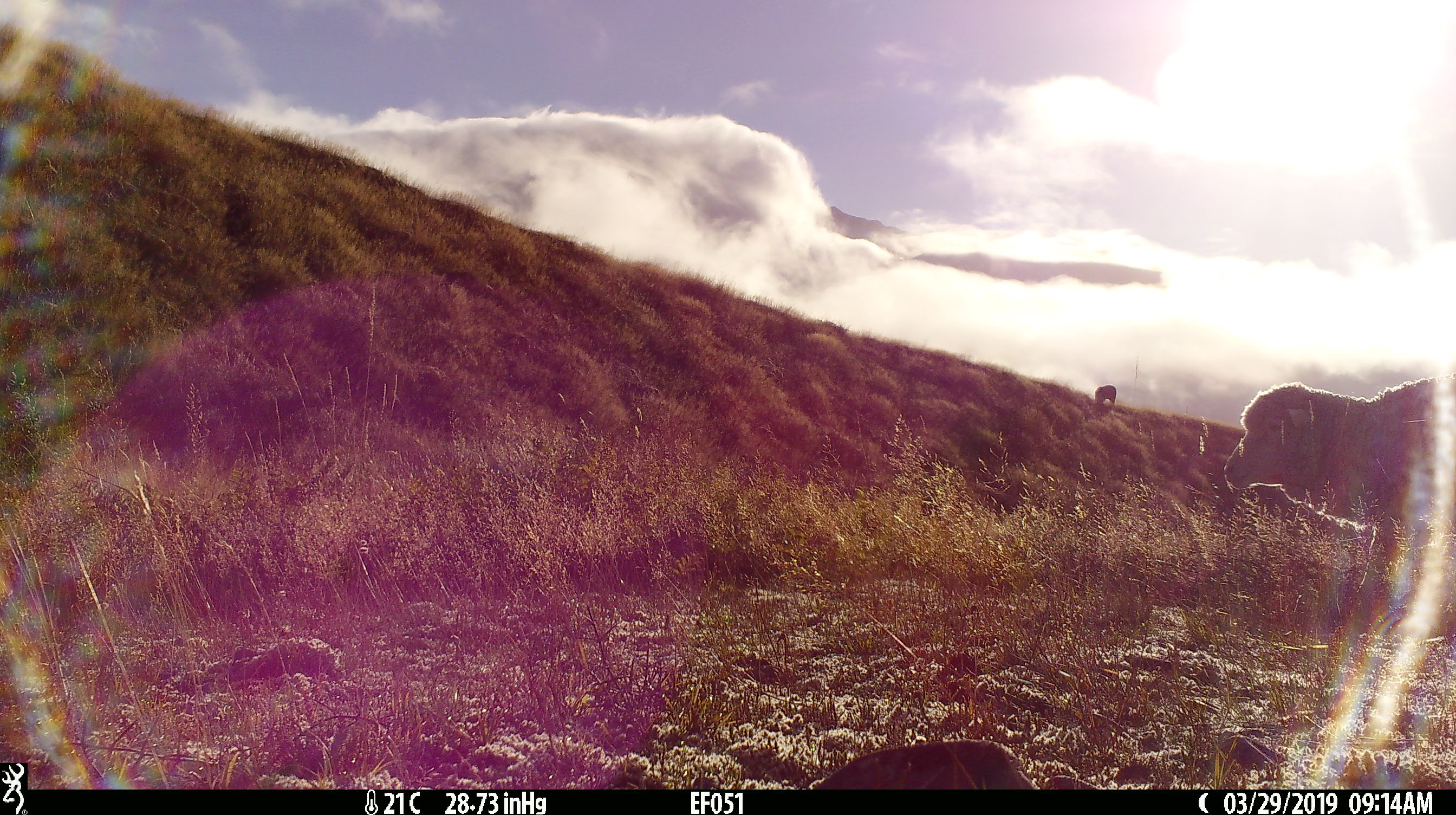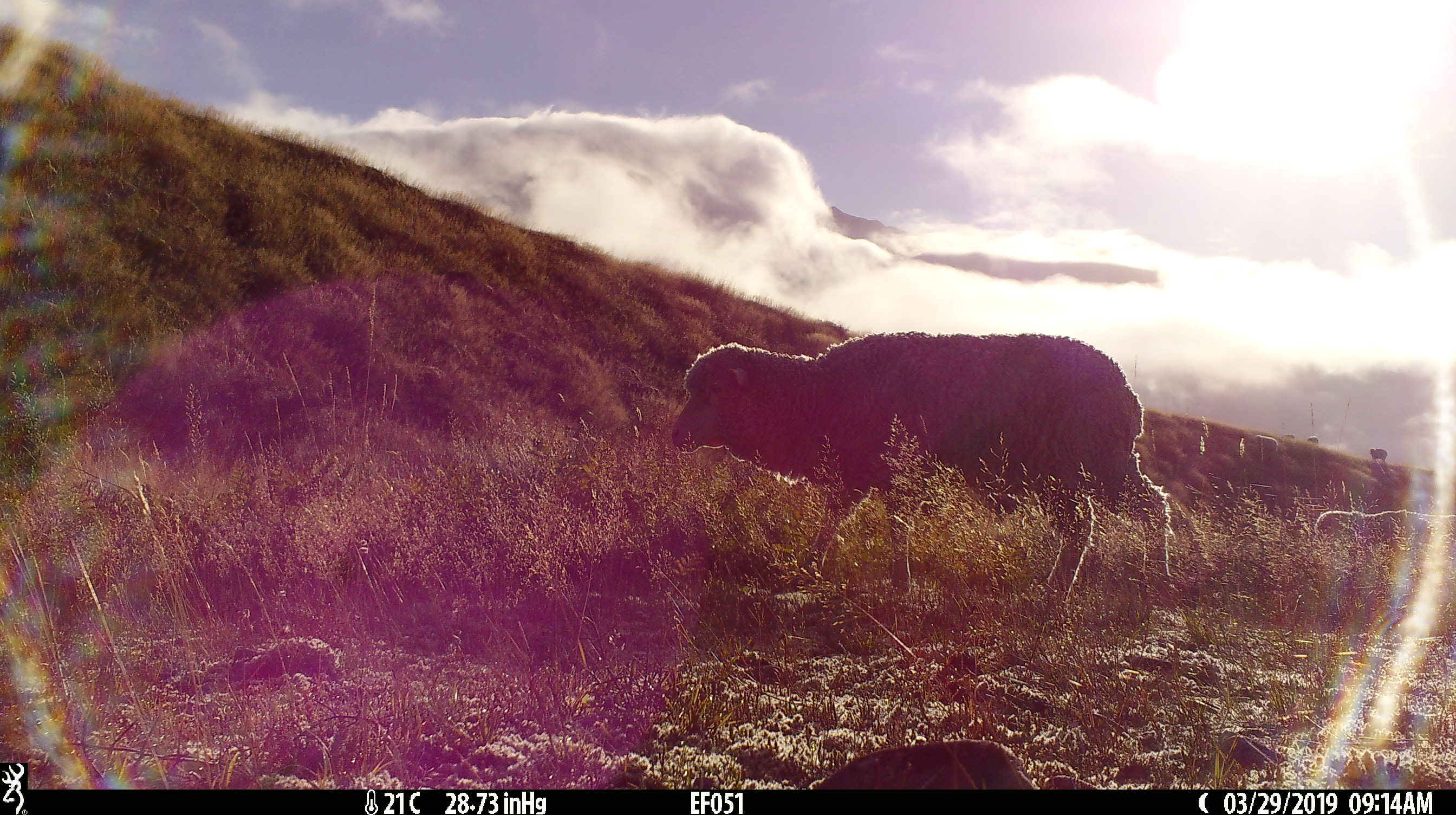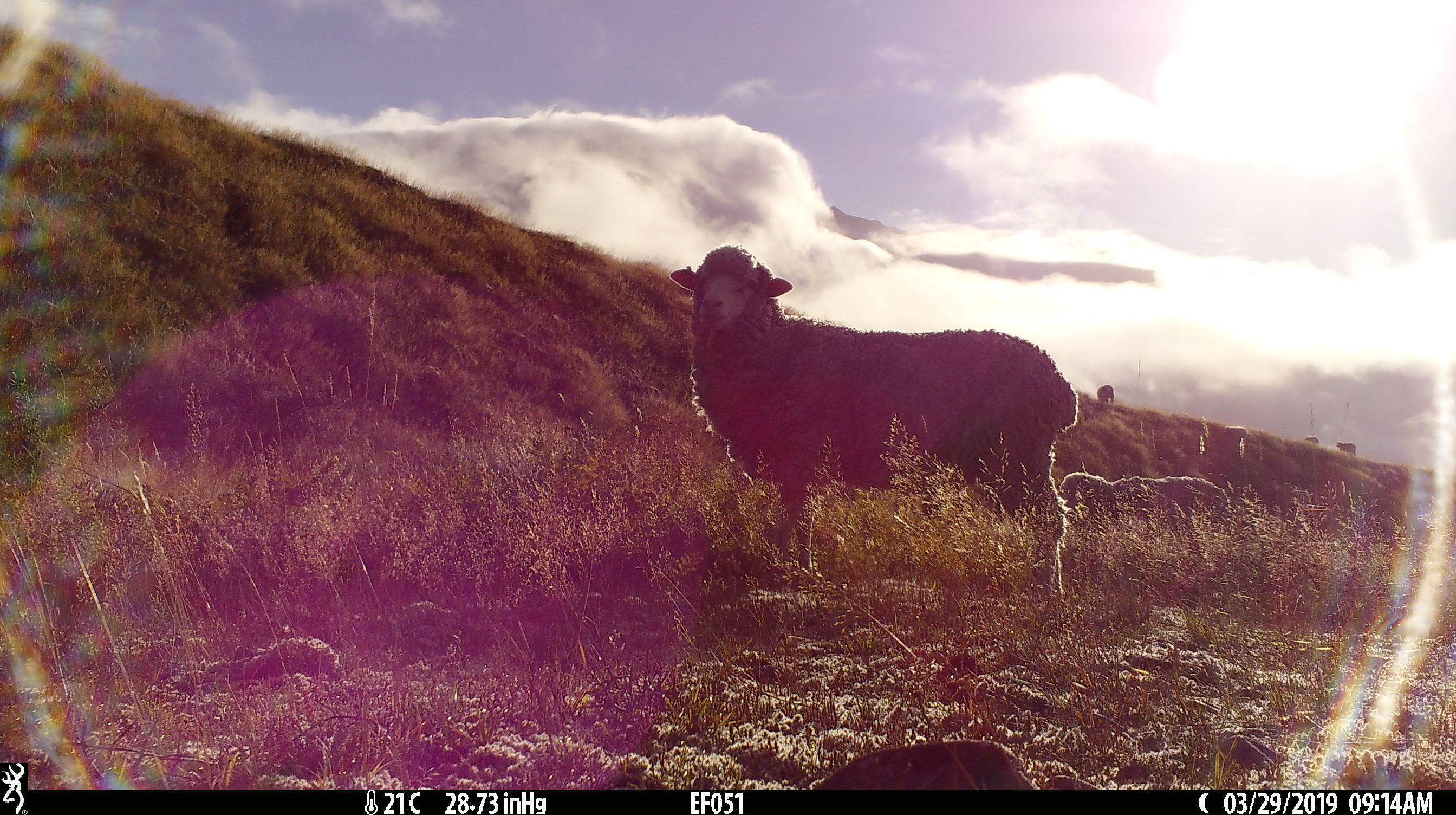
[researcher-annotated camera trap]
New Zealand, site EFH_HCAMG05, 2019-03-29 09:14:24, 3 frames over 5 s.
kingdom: Animalia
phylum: Chordata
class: Mammalia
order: Artiodactyla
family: Bovidae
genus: Ovis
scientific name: Ovis aries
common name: domestic sheep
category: sheep